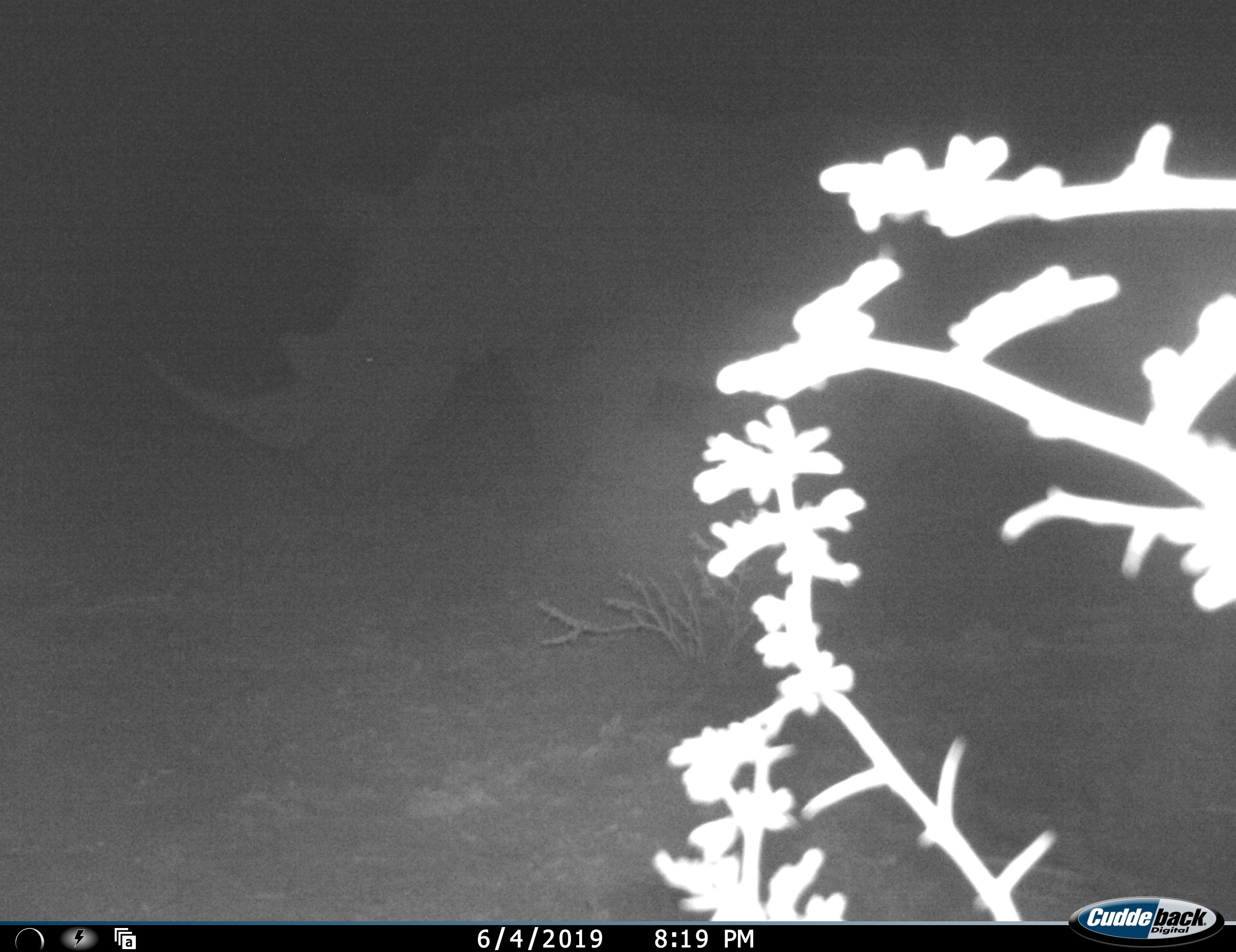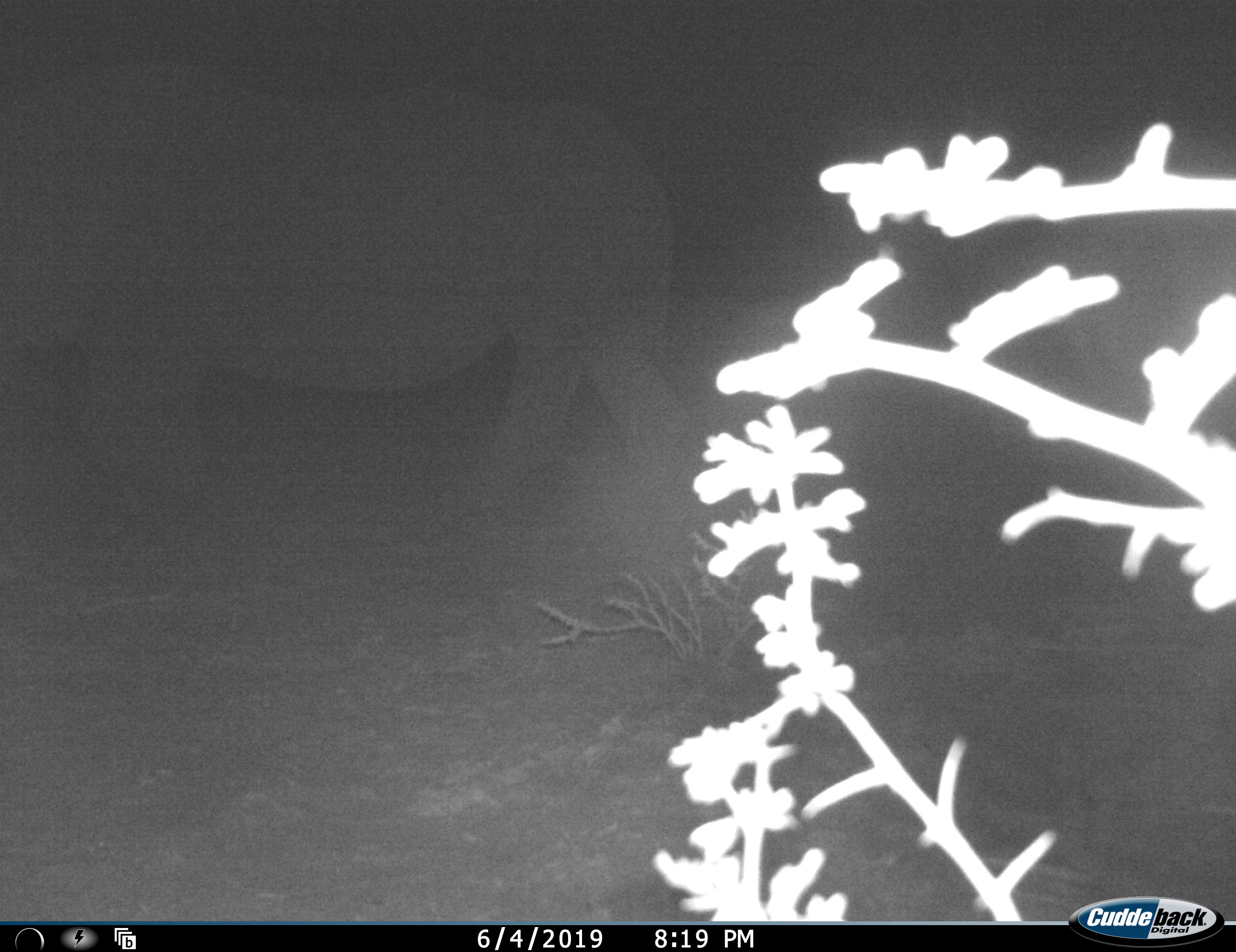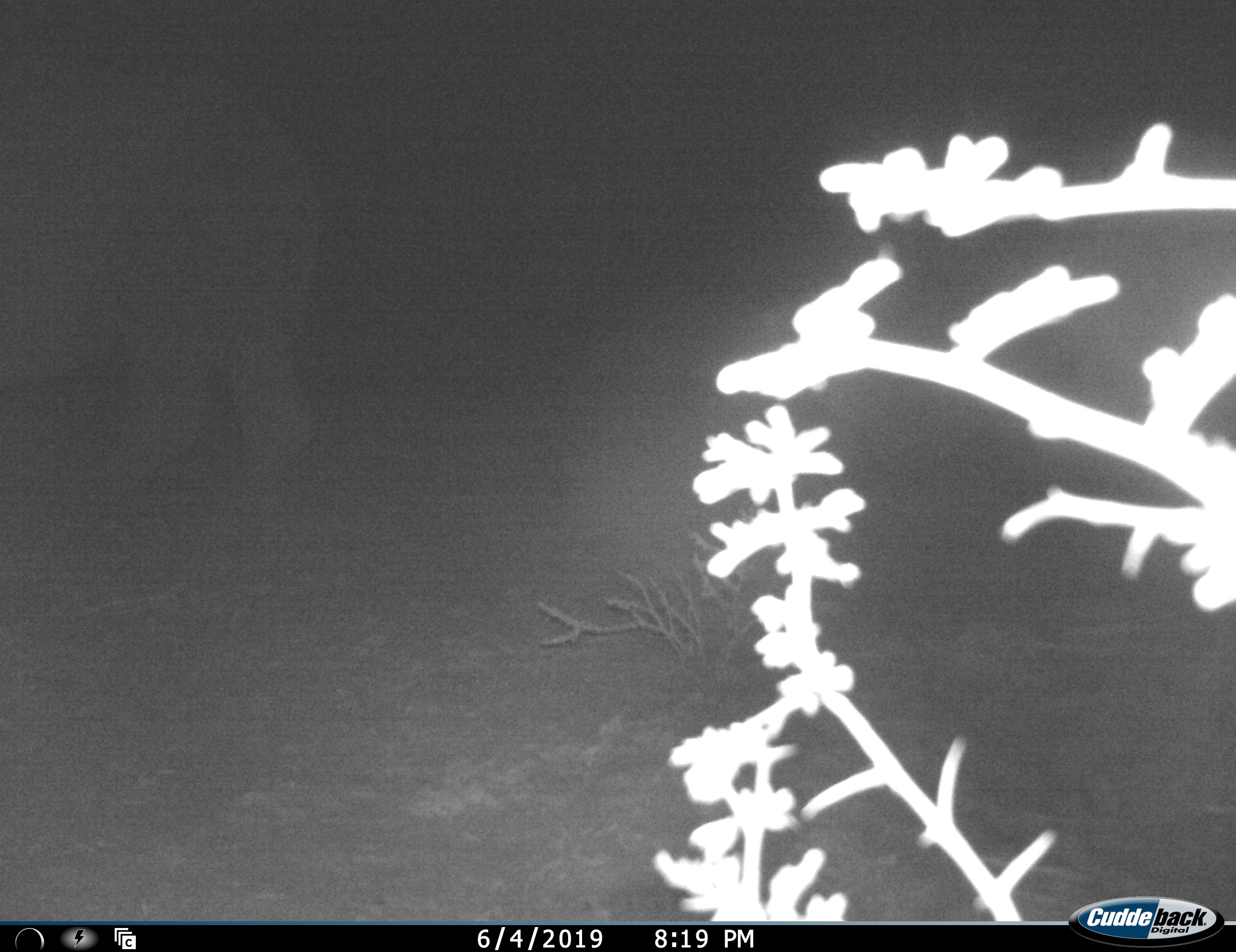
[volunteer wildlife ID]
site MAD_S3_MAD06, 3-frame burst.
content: unidentified animal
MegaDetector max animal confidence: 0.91